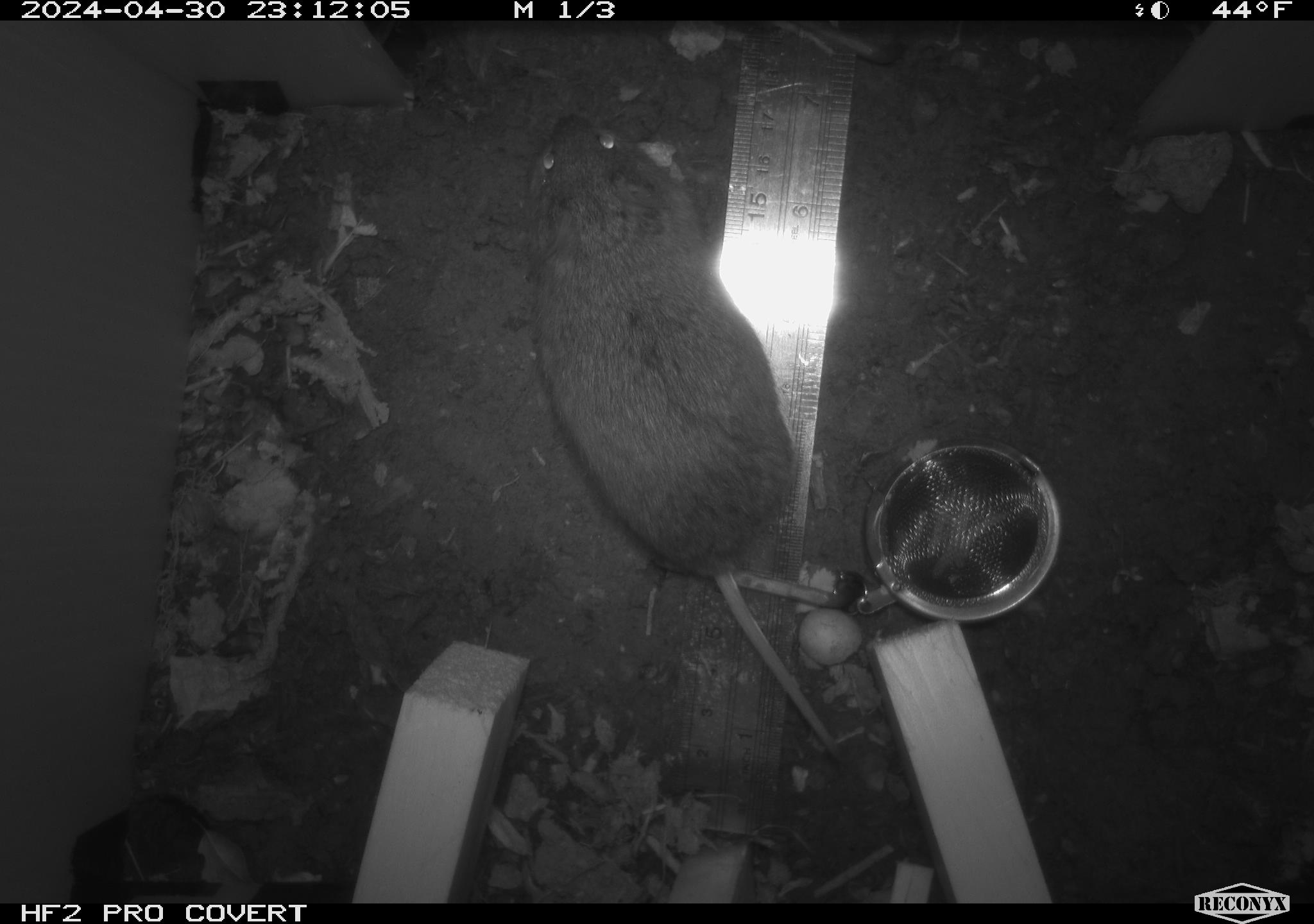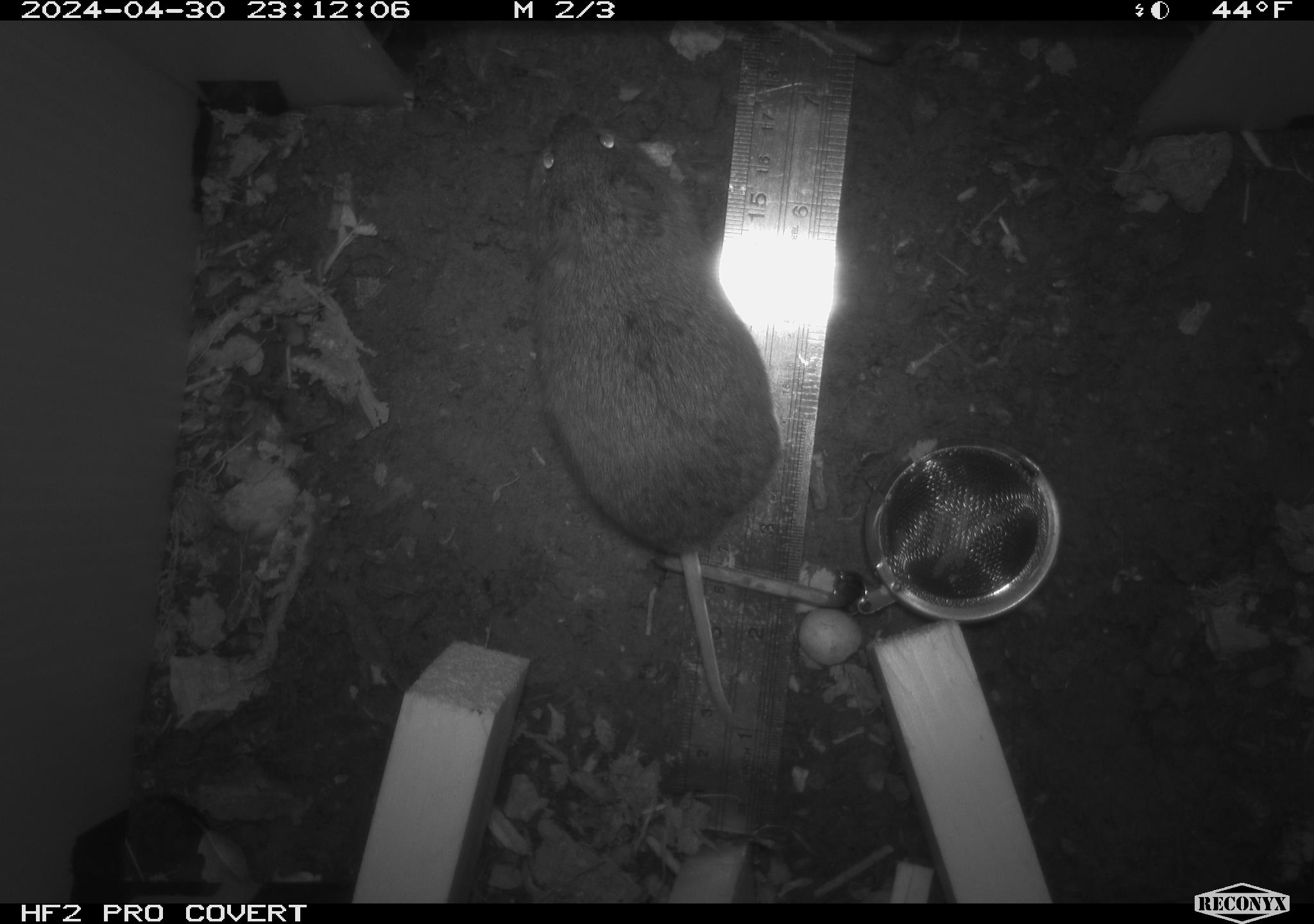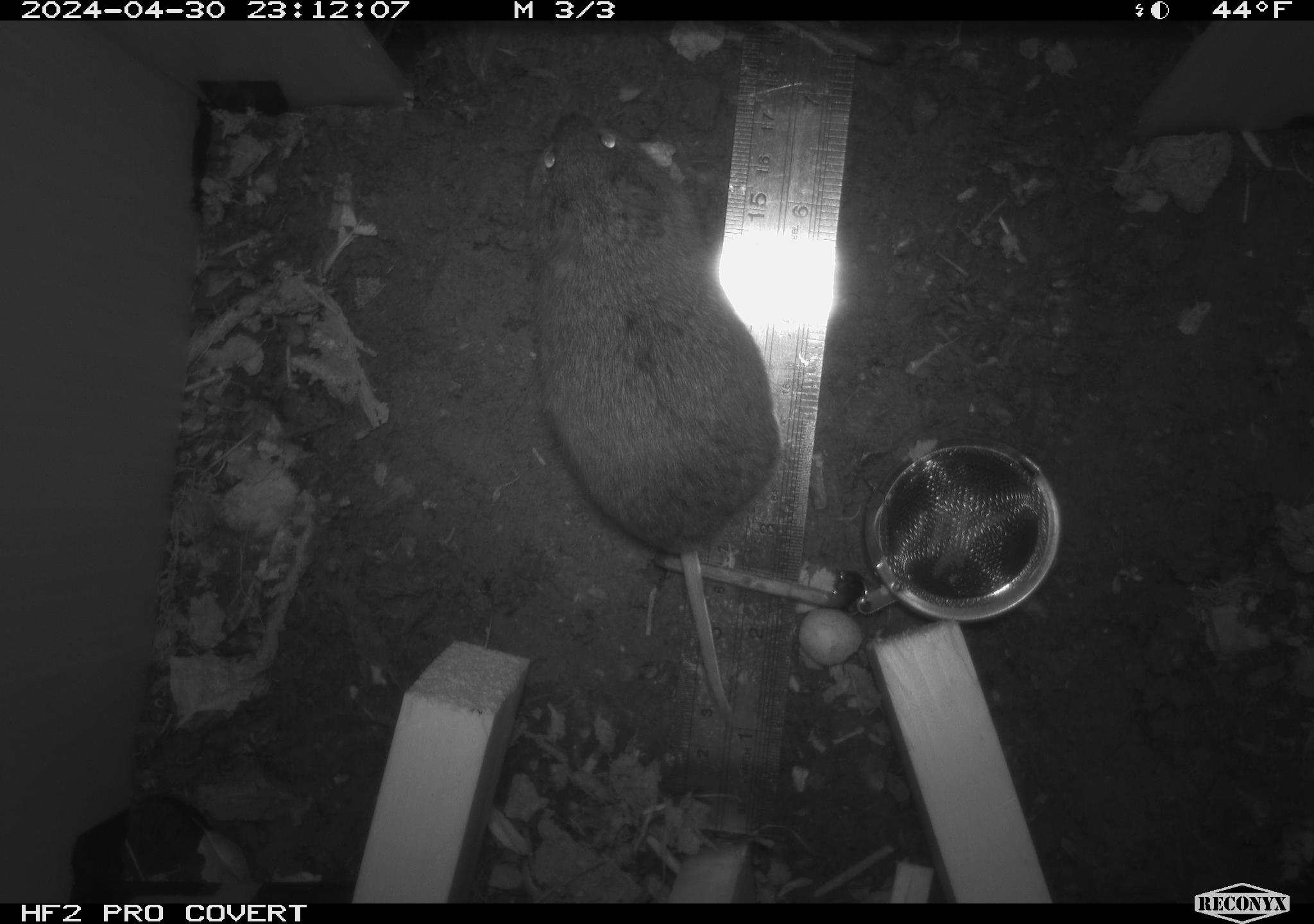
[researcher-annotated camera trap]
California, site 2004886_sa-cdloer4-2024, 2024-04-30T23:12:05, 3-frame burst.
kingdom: Animalia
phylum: Chordata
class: Mammalia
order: Rodentia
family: Cricetidae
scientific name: Arvicolinae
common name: voles, lemmings, and muskrats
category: arvicolinae subfamily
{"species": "arvicolinae subfamily (voles, lemmings, and muskrats) (Arvicolinae)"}